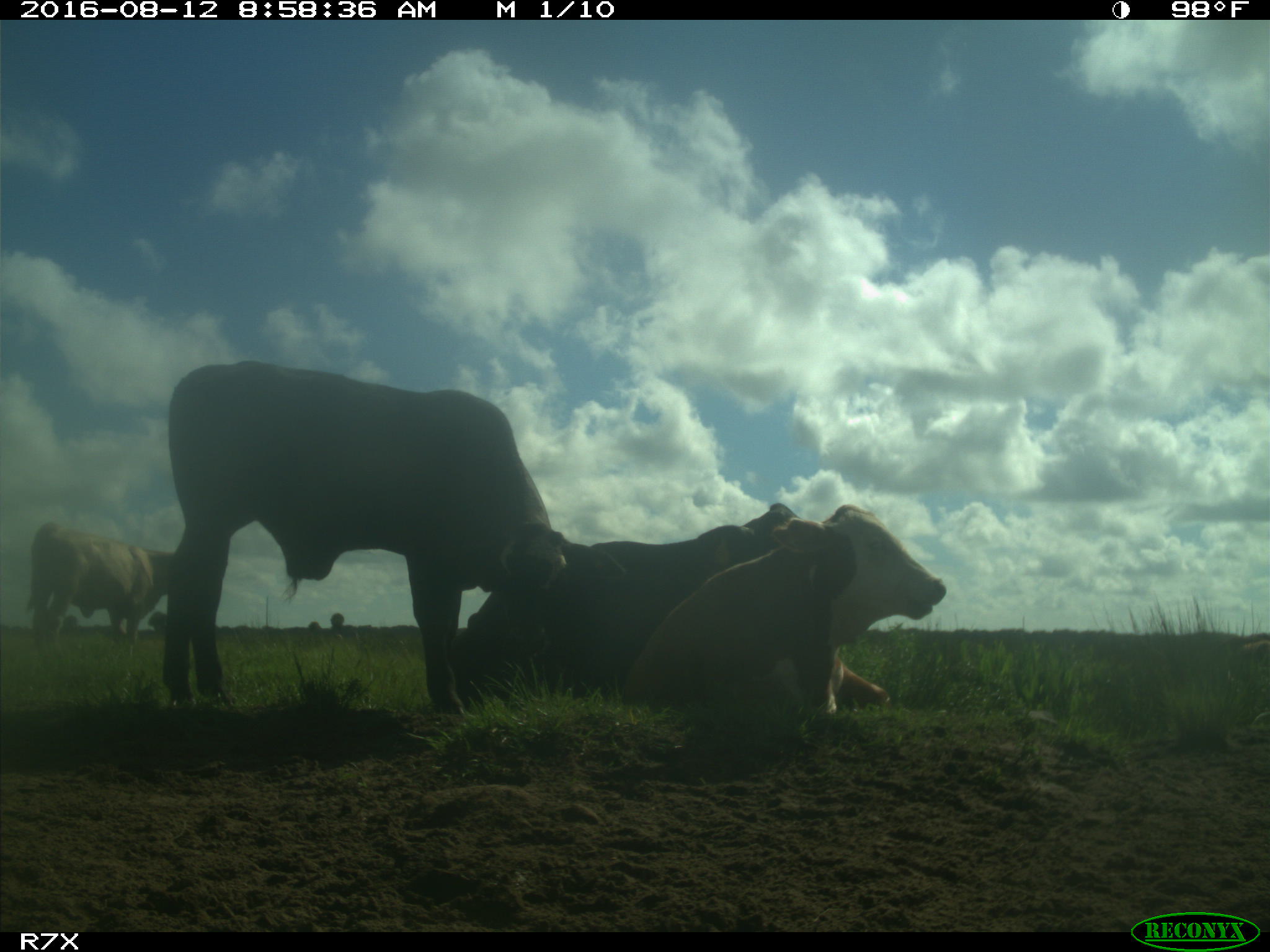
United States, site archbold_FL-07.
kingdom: Animalia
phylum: Chordata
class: Mammalia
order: Artiodactyla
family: Bovidae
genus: Bos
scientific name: Bos taurus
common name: domestic cow